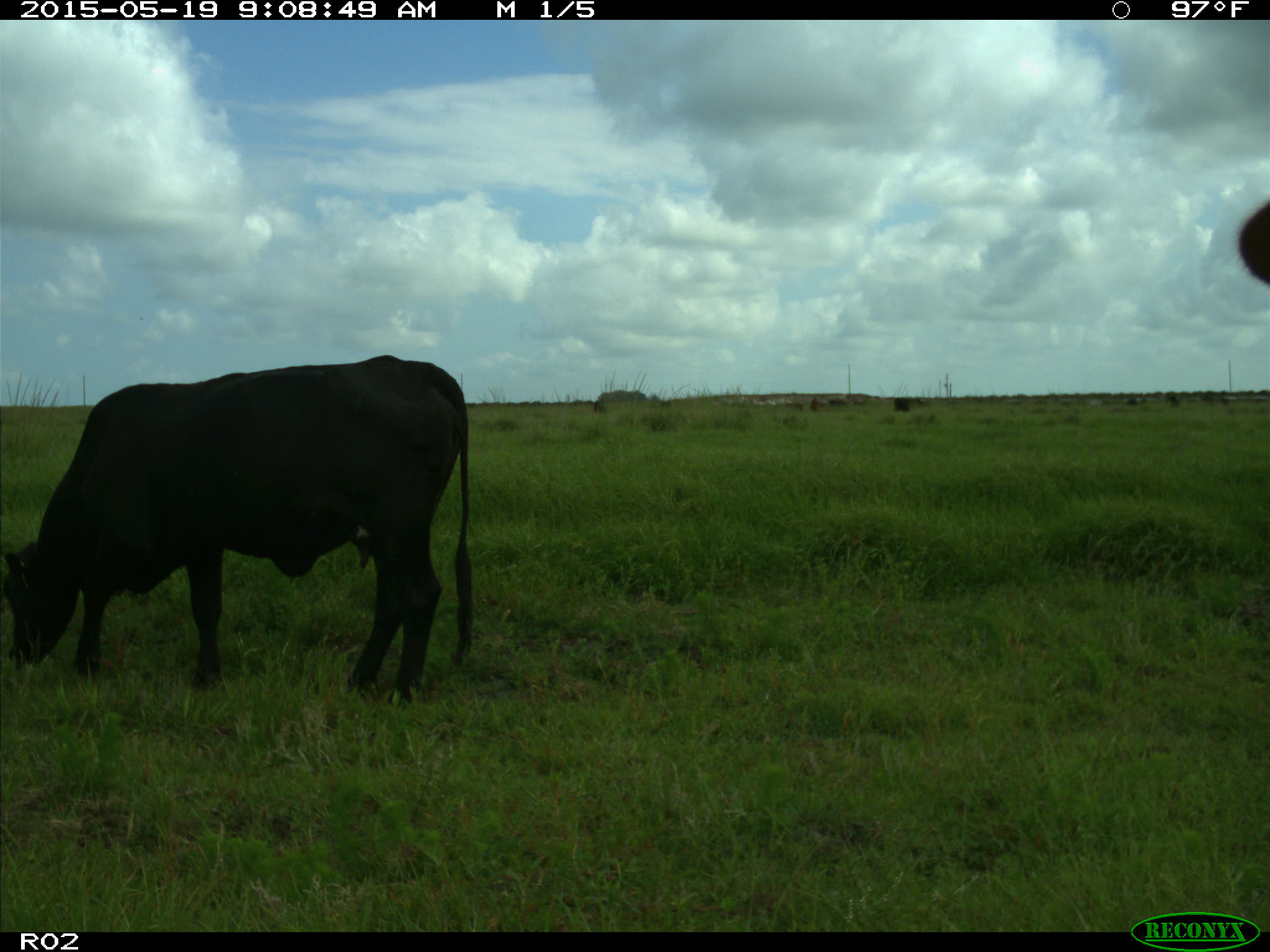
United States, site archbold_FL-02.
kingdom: Animalia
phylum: Chordata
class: Mammalia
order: Artiodactyla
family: Bovidae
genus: Bos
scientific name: Bos taurus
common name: domestic cow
Bos taurus (domestic cow).